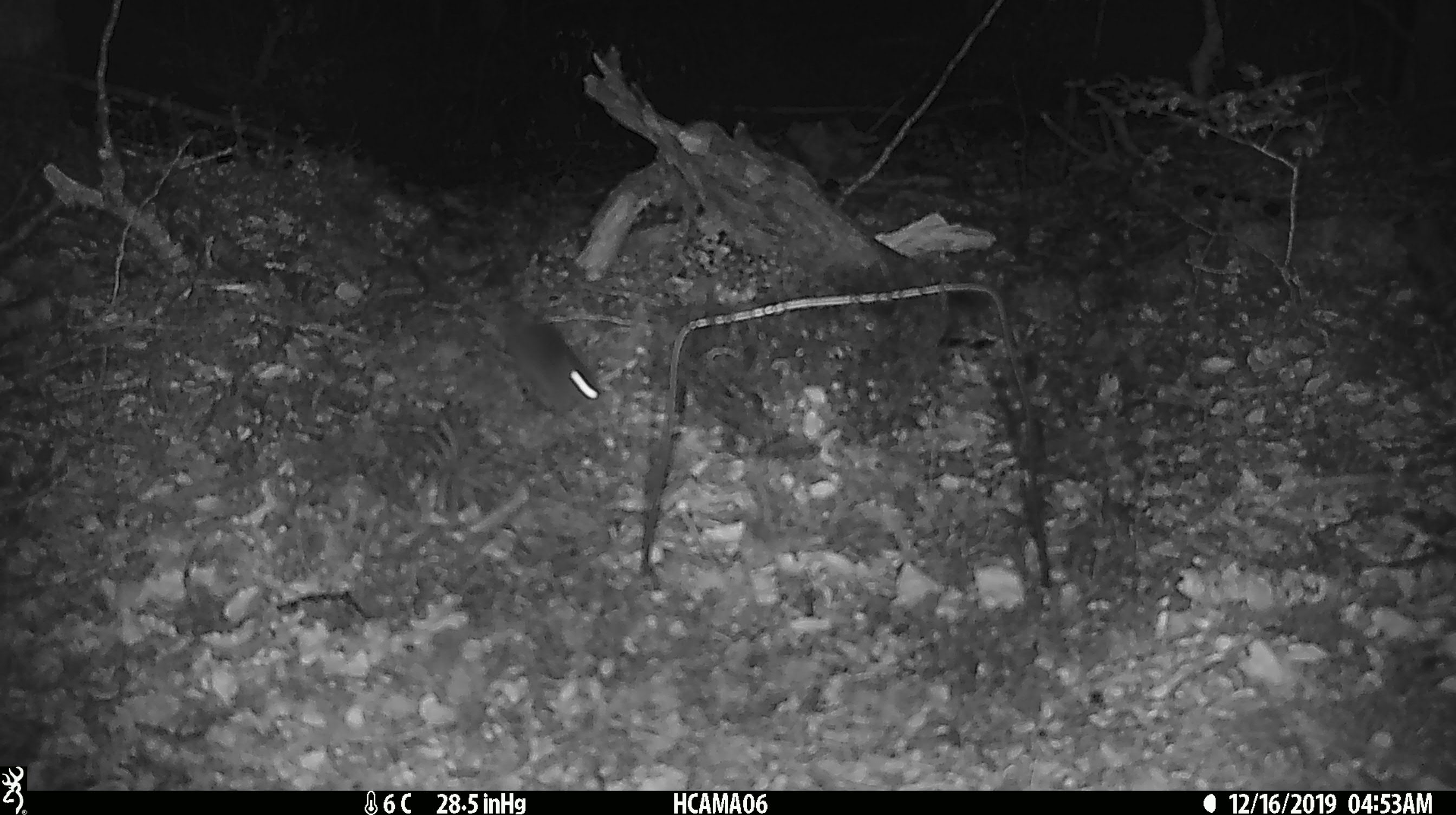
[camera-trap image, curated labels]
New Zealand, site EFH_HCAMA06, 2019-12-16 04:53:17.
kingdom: Animalia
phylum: Chordata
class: Mammalia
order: Rodentia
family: Muridae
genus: Mus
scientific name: Mus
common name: mouse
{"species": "mouse (Mus)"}